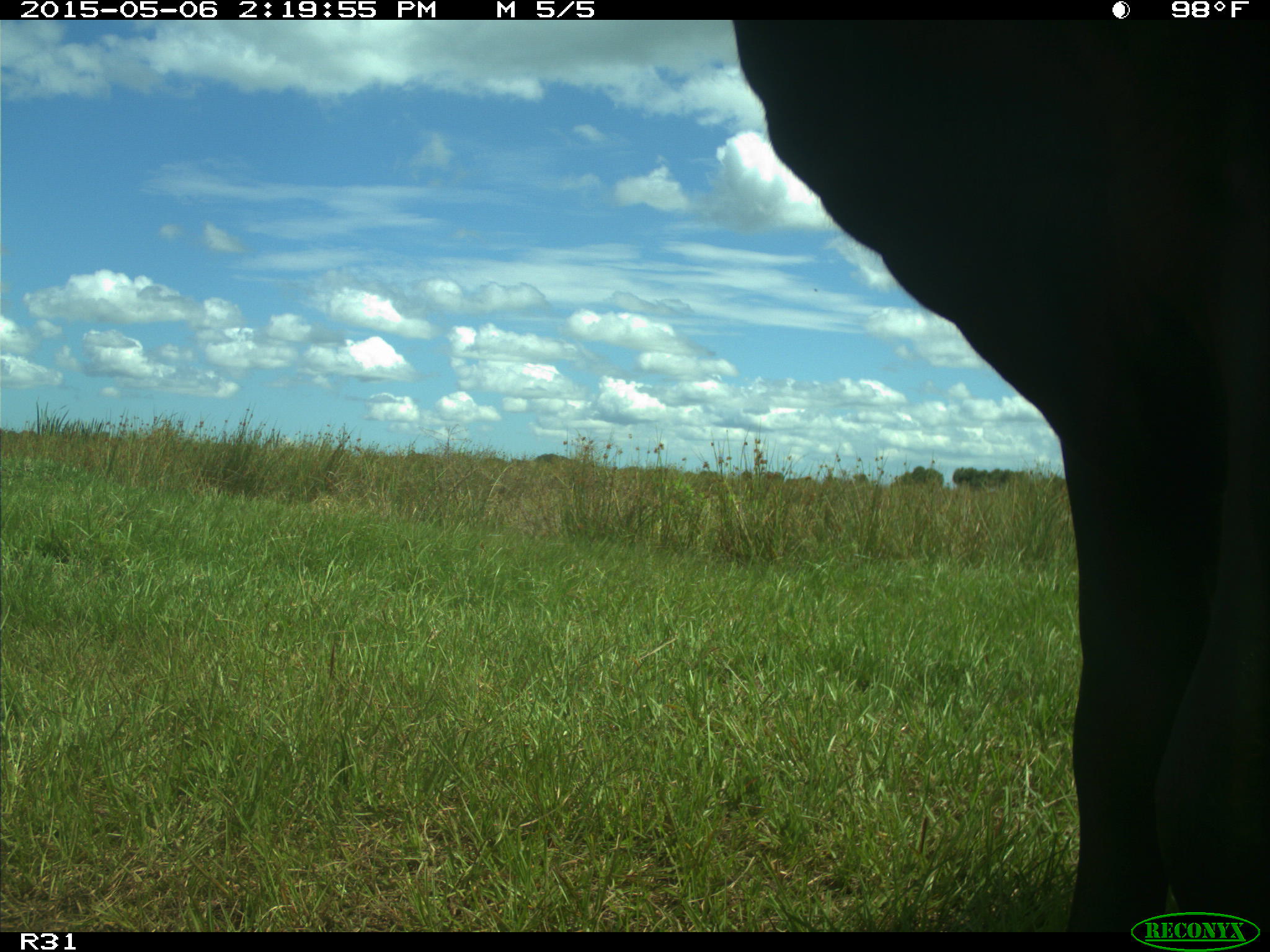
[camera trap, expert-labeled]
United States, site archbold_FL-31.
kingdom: Animalia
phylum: Chordata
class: Mammalia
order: Artiodactyla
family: Bovidae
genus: Bos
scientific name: Bos taurus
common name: domestic cow